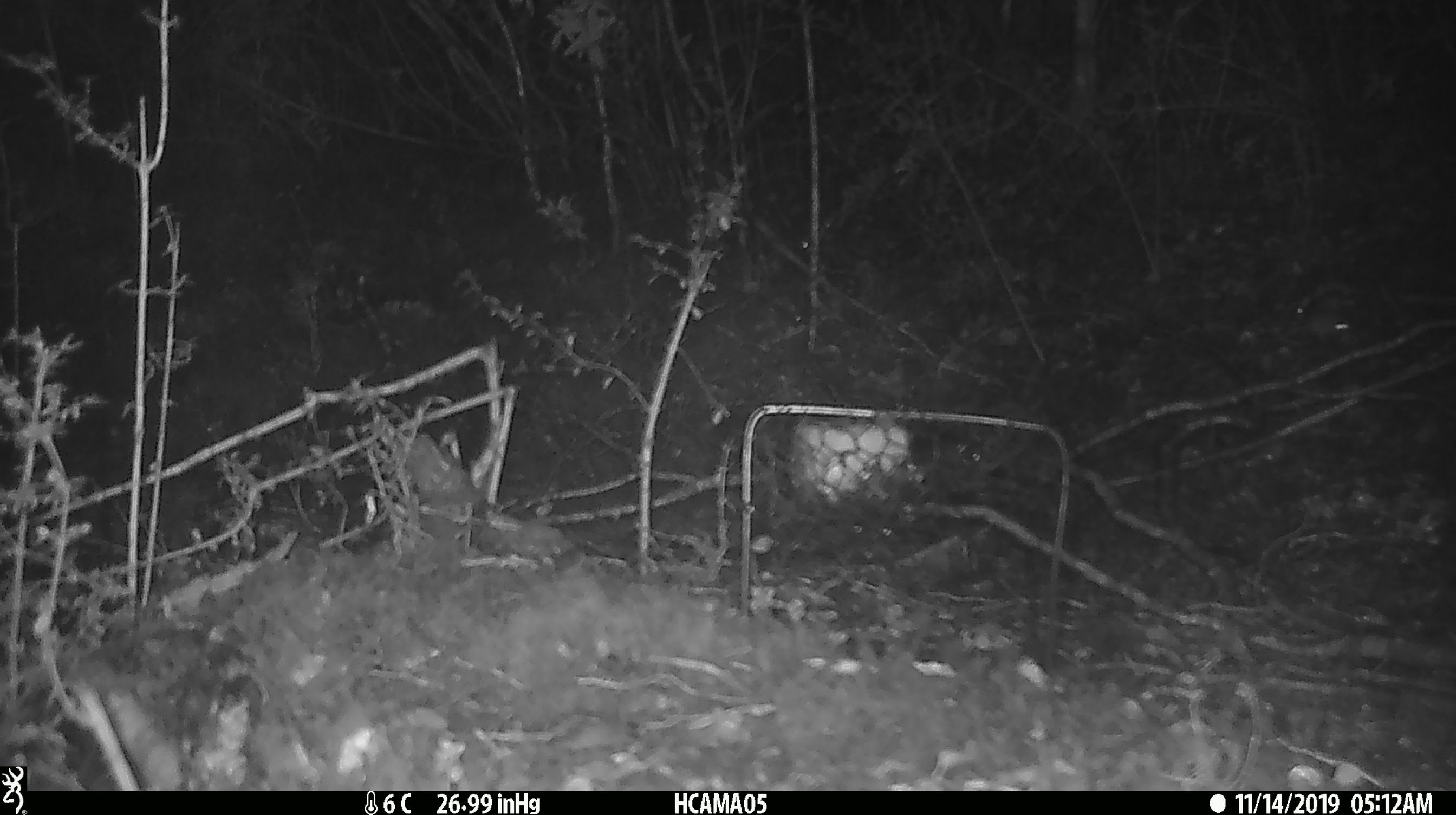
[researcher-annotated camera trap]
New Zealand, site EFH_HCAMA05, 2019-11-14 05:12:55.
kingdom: Animalia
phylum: Chordata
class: Mammalia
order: Rodentia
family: Muridae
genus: Mus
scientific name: Mus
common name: mouse